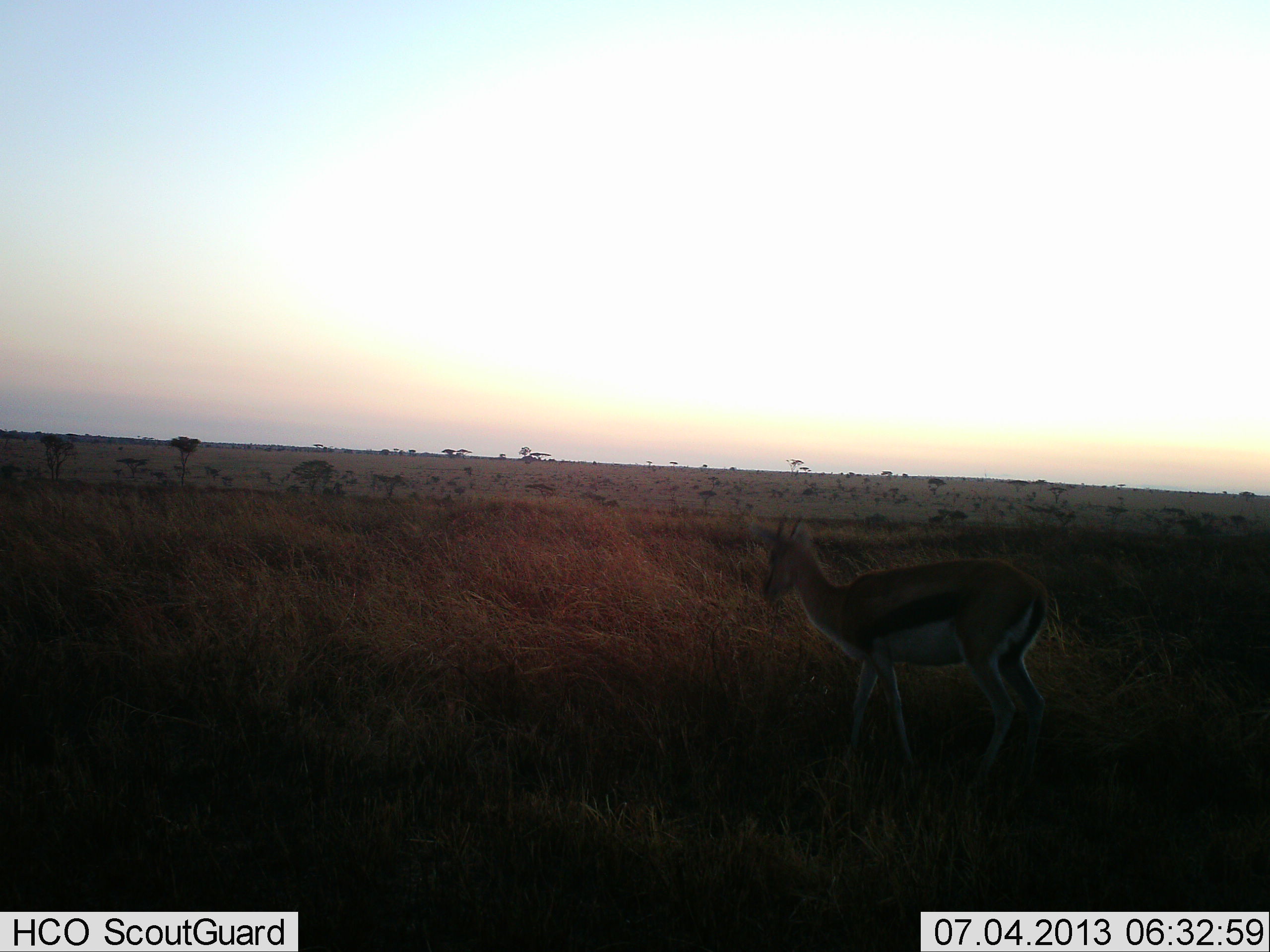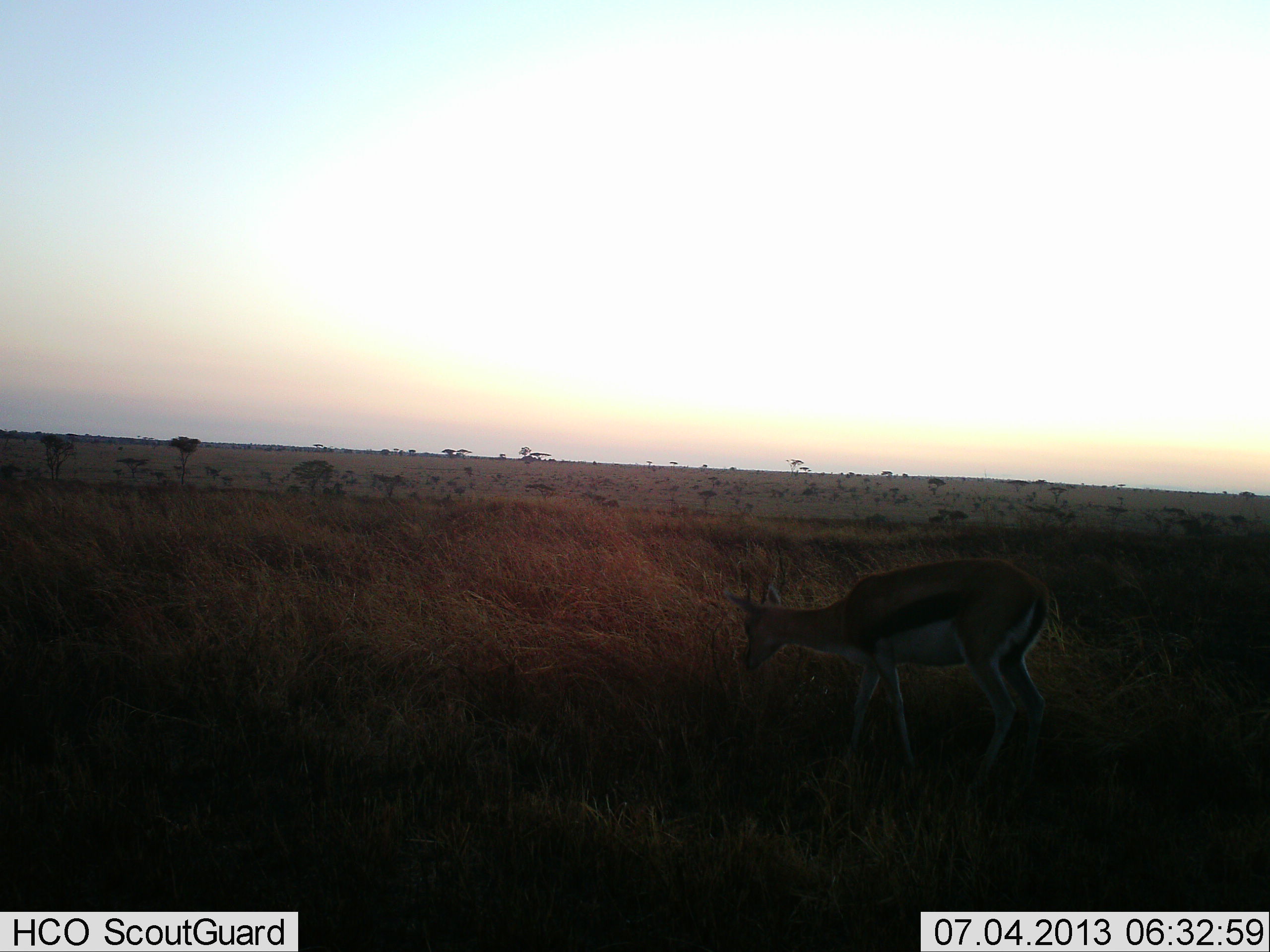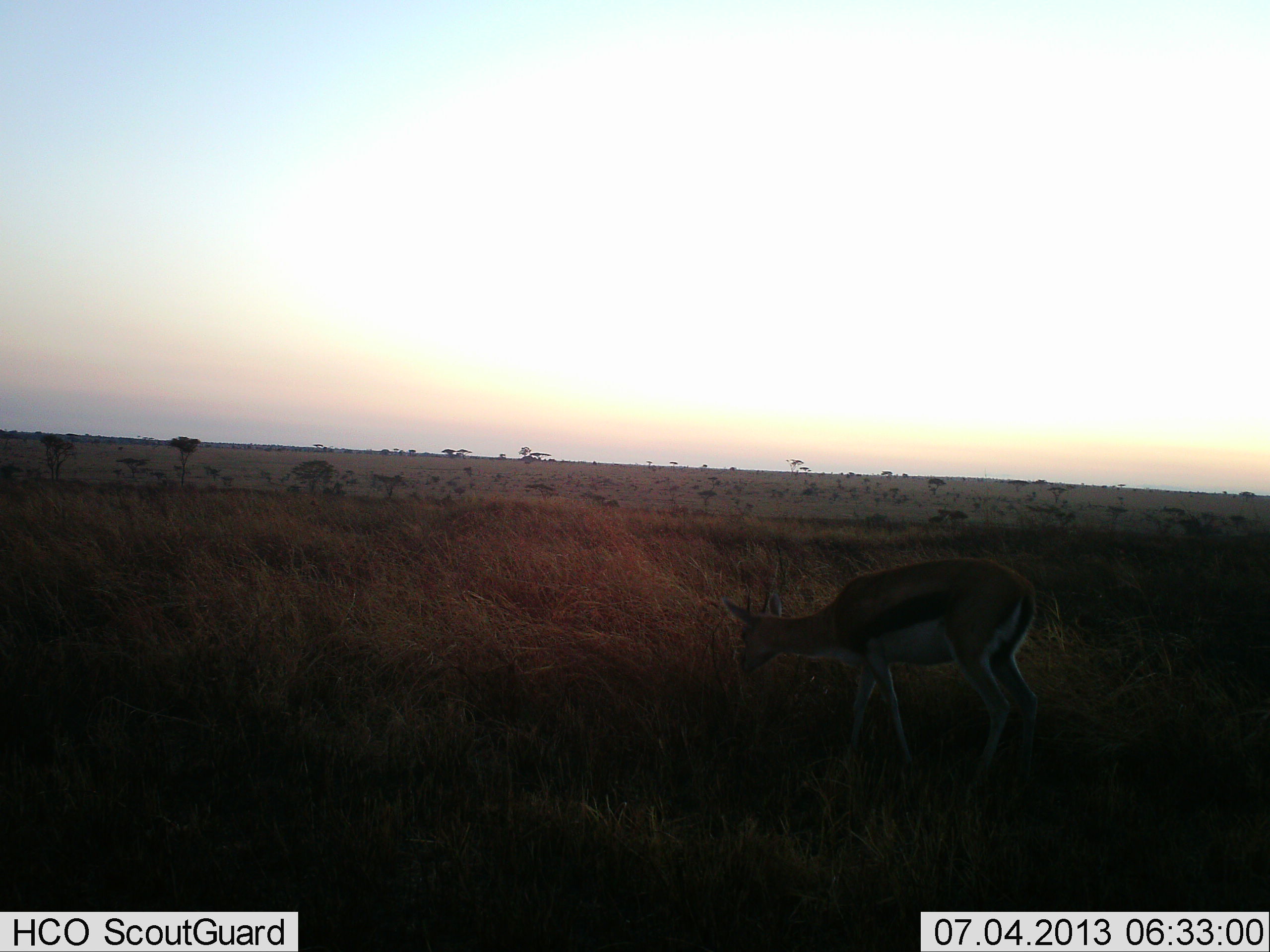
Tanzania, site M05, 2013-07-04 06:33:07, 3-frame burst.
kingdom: Animalia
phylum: Chordata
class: Mammalia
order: Artiodactyla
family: Bovidae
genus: Eudorcas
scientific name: Eudorcas thomsonii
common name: thomson's gazelle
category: gazellethomsons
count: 1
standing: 30%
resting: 0%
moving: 0%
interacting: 0%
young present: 0%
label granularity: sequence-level